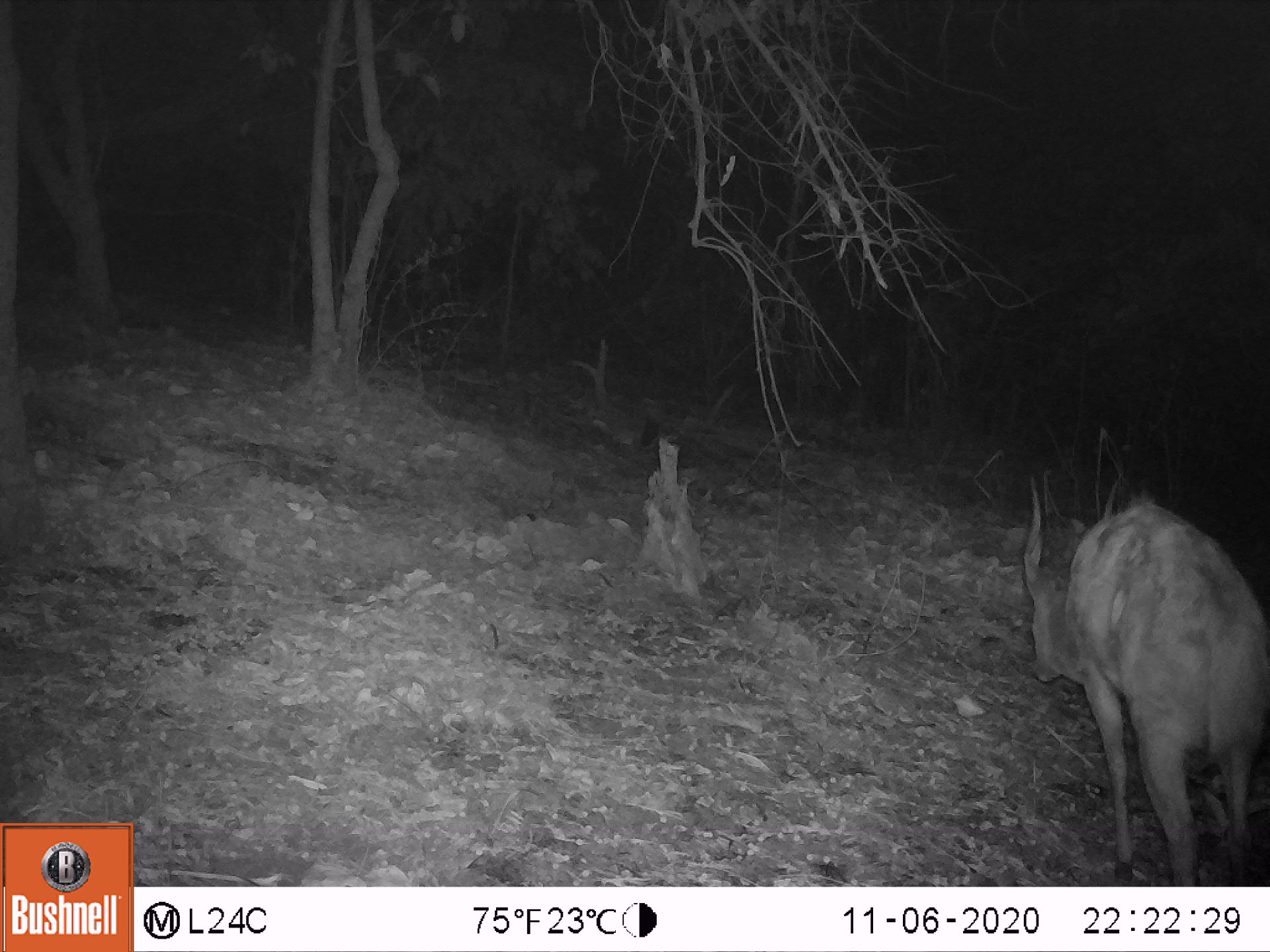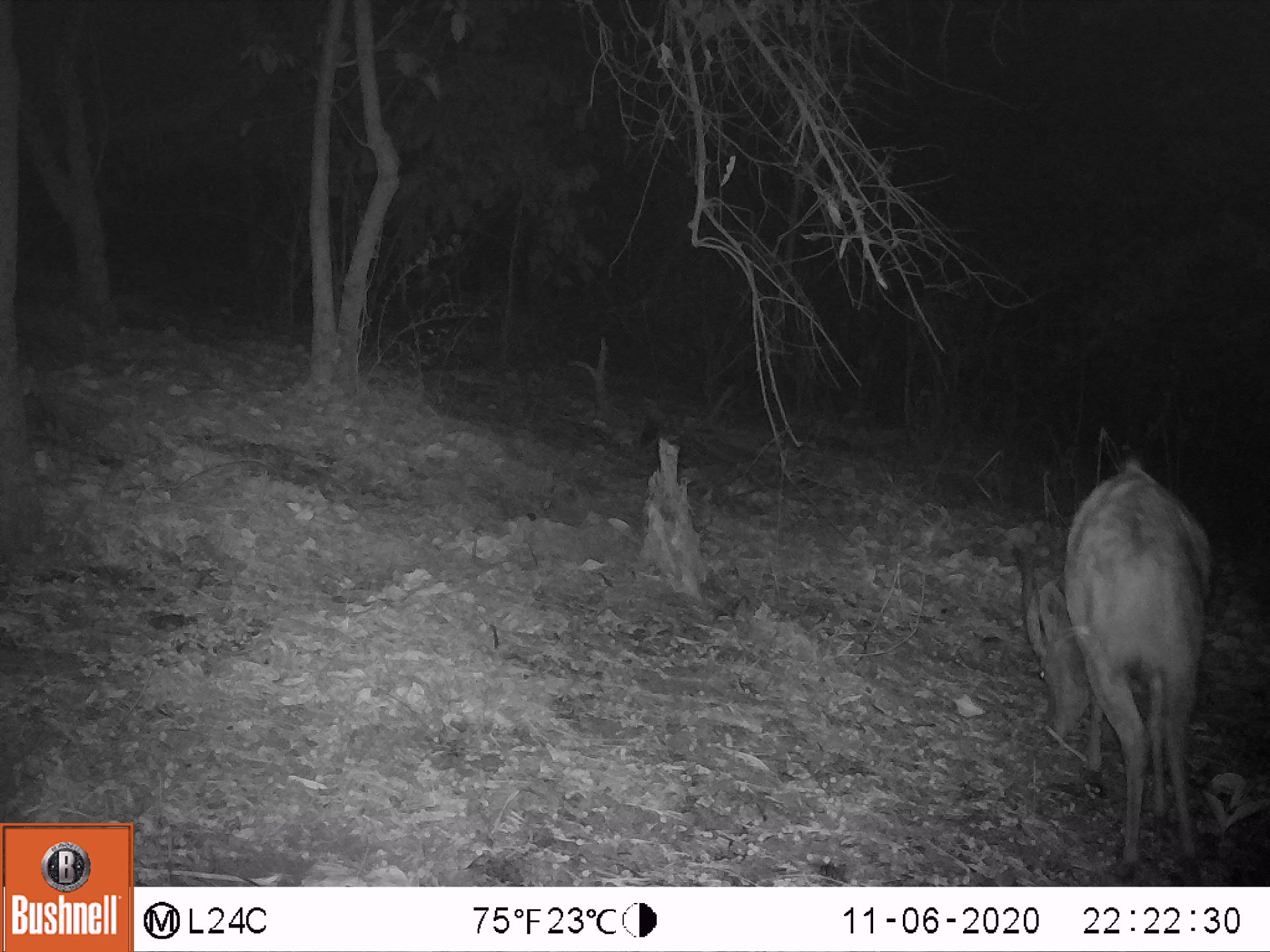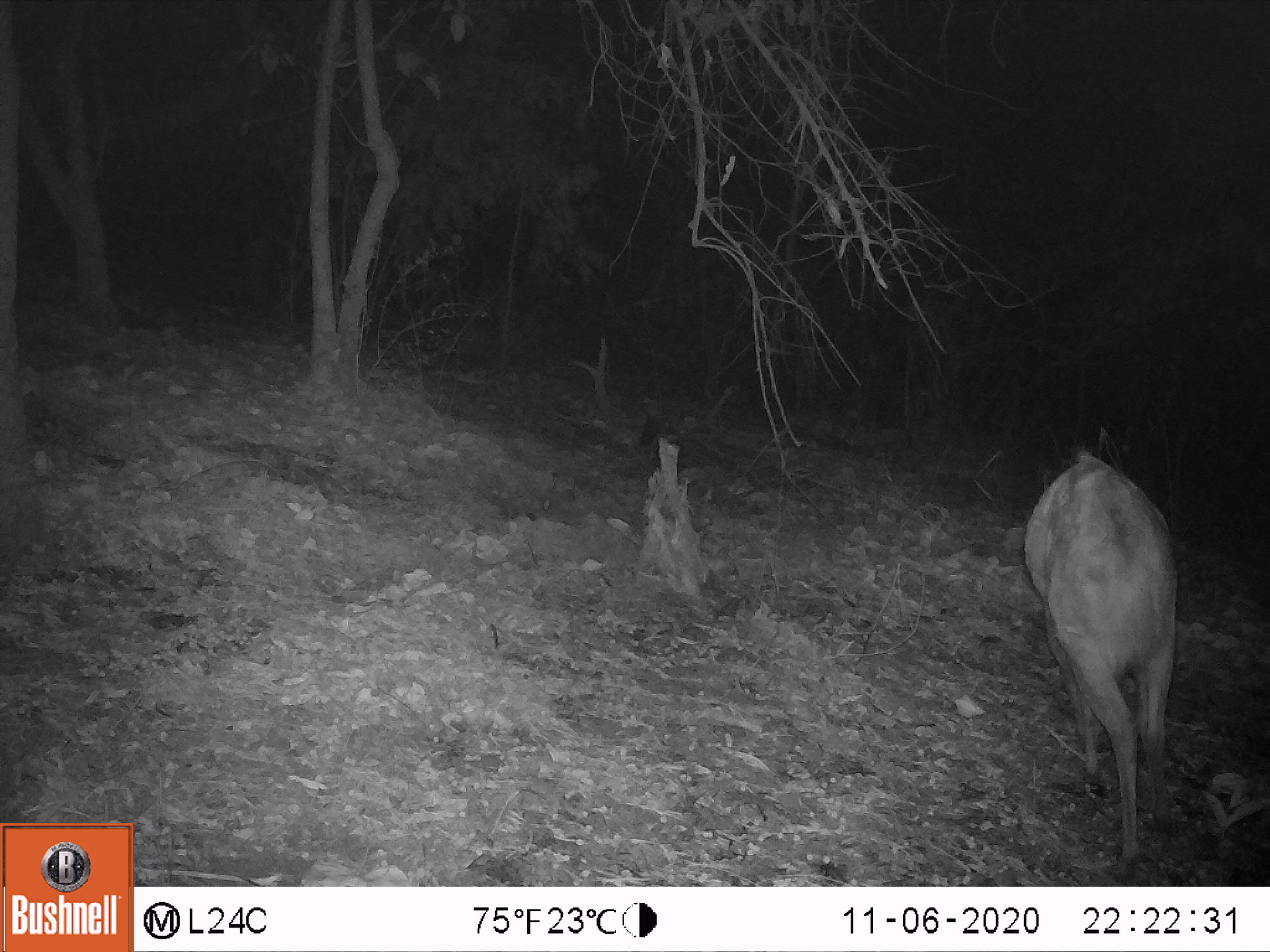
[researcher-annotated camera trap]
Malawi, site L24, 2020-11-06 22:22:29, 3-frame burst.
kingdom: Animalia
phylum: Chordata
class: Mammalia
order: Artiodactyla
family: Bovidae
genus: Tragelaphus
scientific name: Tragelaphus sylvaticus sylvaticus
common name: cape bushbuck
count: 1